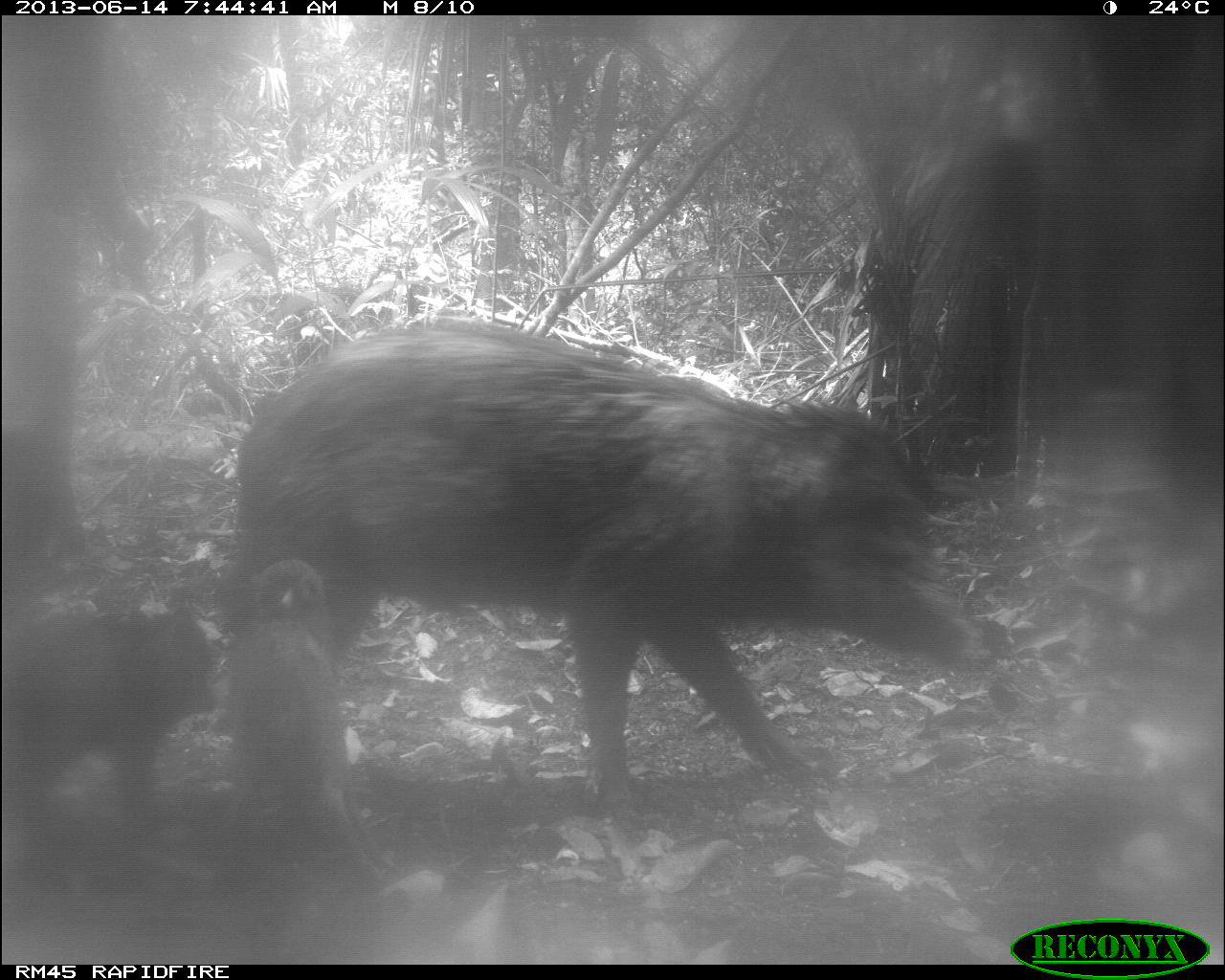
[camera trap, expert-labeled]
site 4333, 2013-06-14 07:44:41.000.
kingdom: Animalia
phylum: Chordata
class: Mammalia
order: Artiodactyla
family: Tayassuidae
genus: Tayassu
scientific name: Tayassu pecari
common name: white-lipped peccary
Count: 3.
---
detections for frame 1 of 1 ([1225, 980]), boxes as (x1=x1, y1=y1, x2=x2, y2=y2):
tayassu pecari: (x1=222, y1=316, x2=970, y2=814); (x1=1, y1=604, x2=218, y2=837); (x1=228, y1=553, x2=352, y2=824)